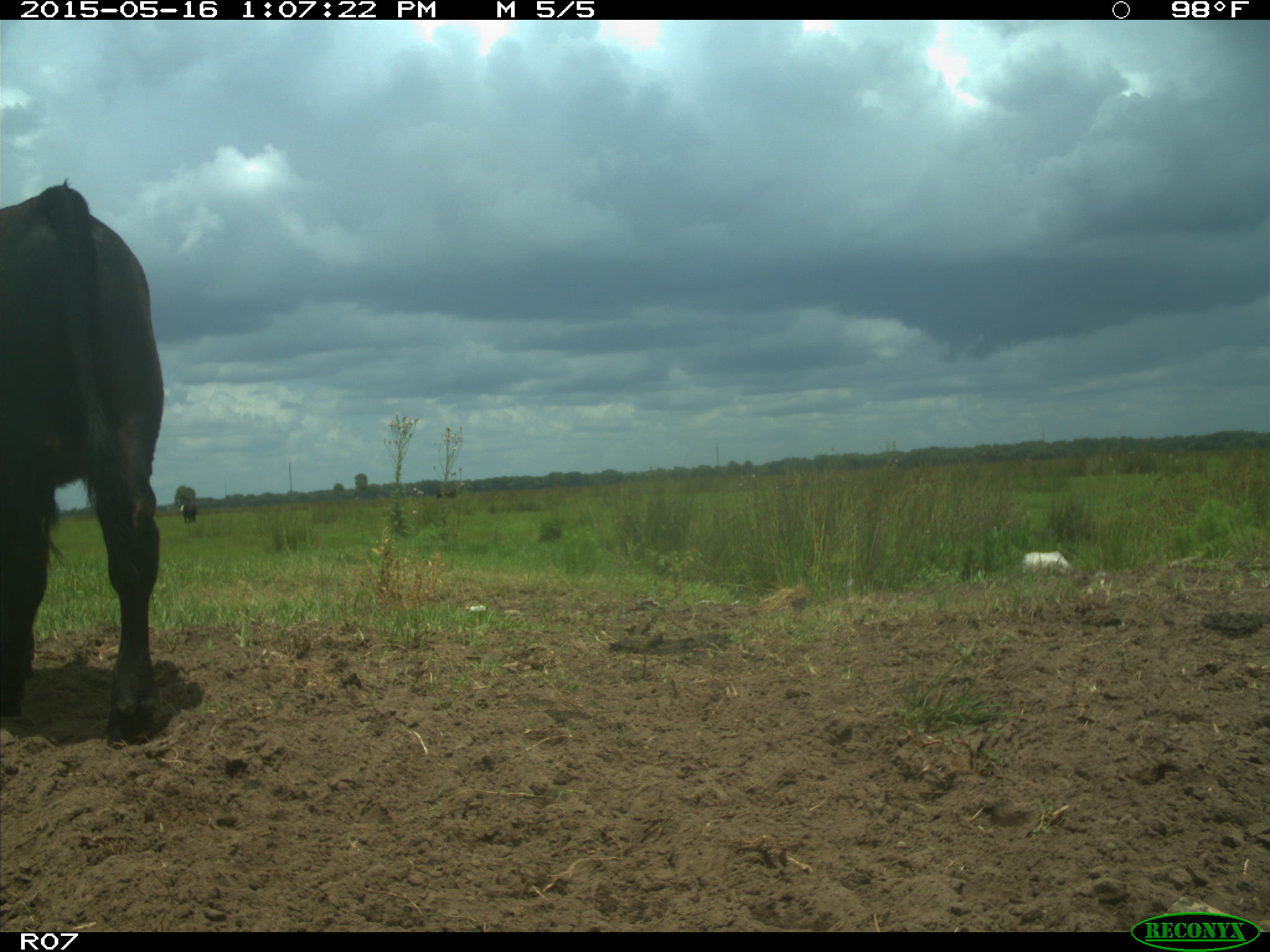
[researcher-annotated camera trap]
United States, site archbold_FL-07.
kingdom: Animalia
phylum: Chordata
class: Mammalia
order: Artiodactyla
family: Bovidae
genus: Bos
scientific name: Bos taurus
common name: domestic cow